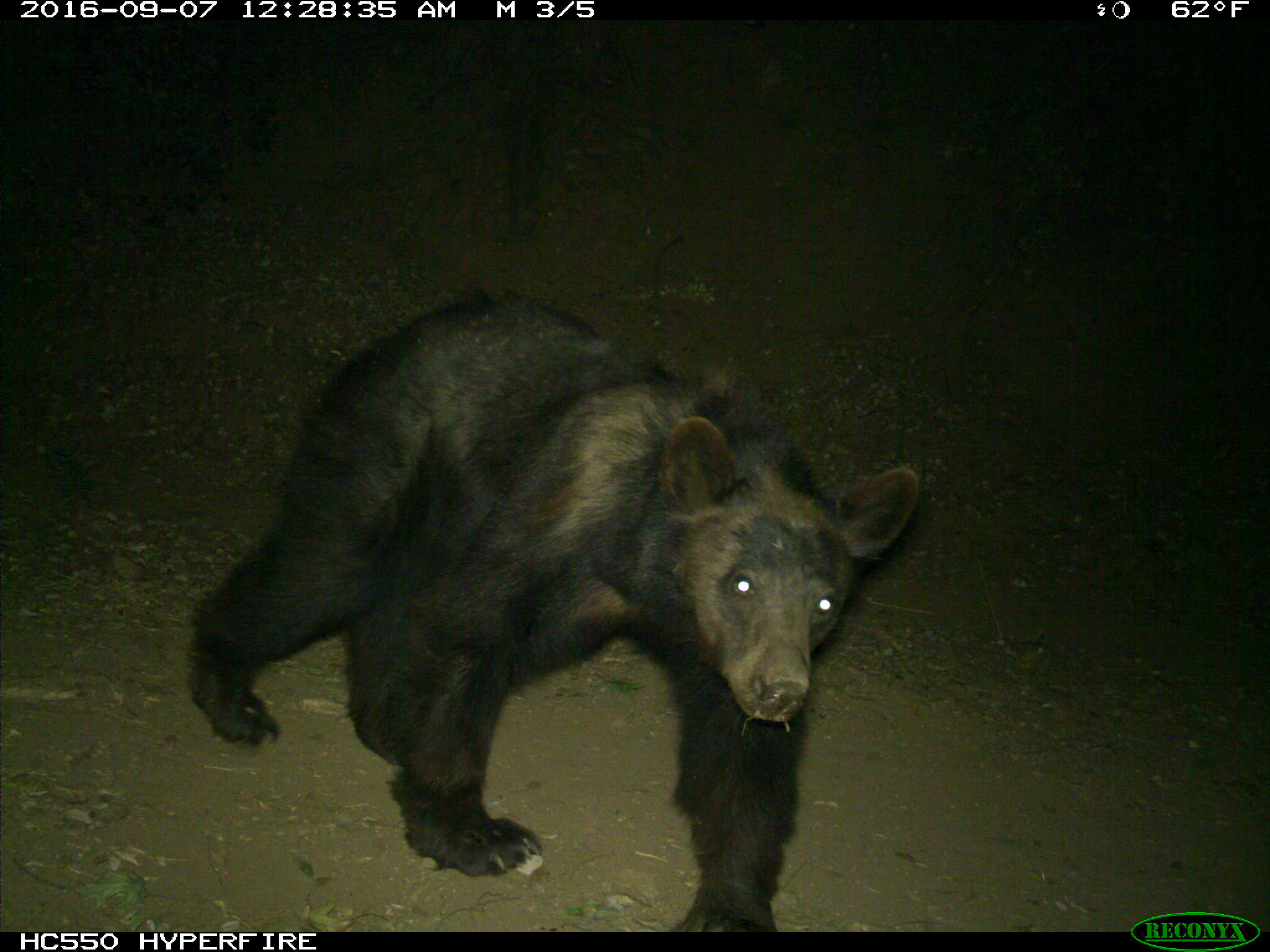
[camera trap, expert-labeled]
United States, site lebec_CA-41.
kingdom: Animalia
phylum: Chordata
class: Mammalia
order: Carnivora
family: Ursidae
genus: Ursus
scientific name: Ursus americanus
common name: american black bear